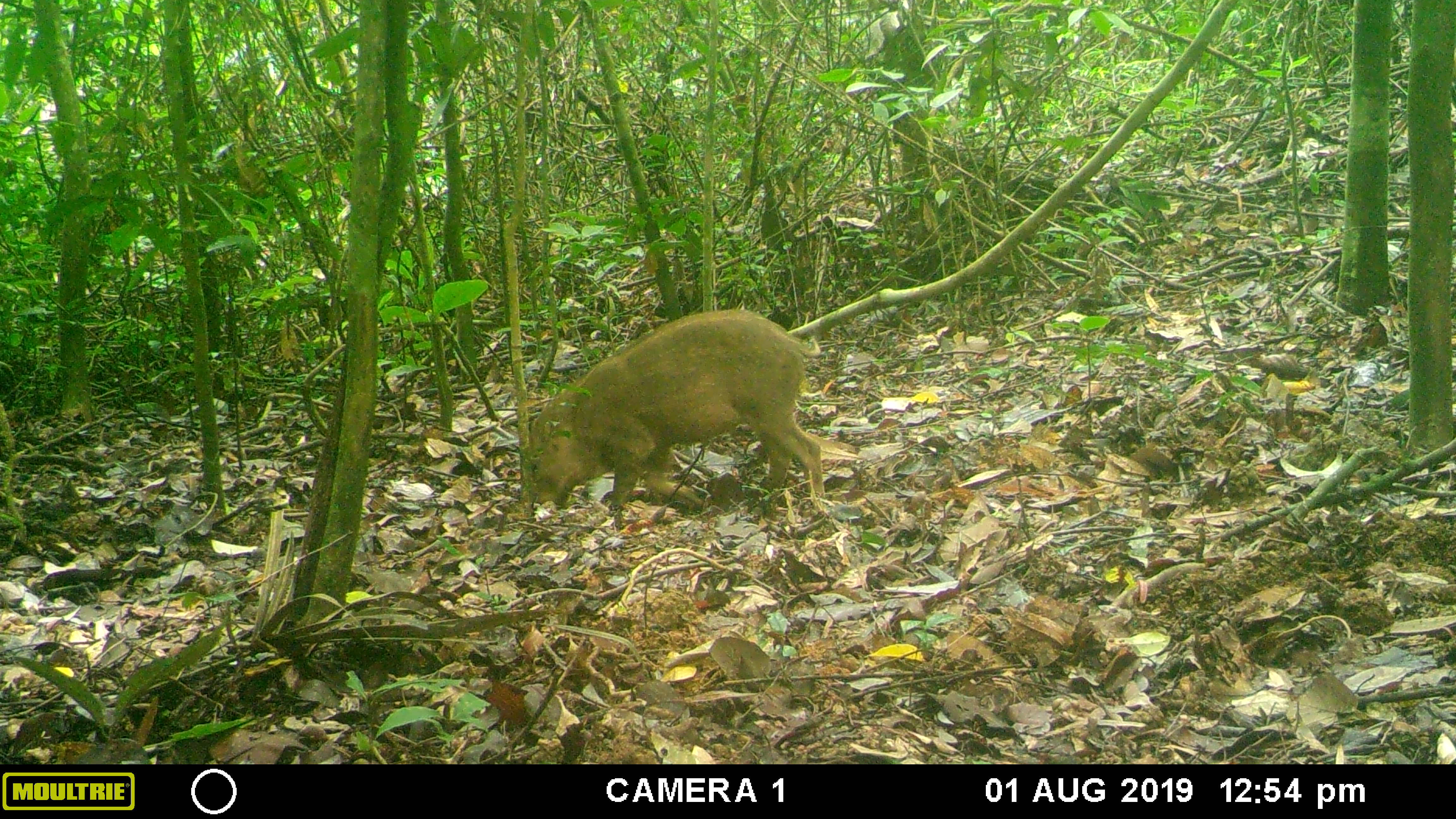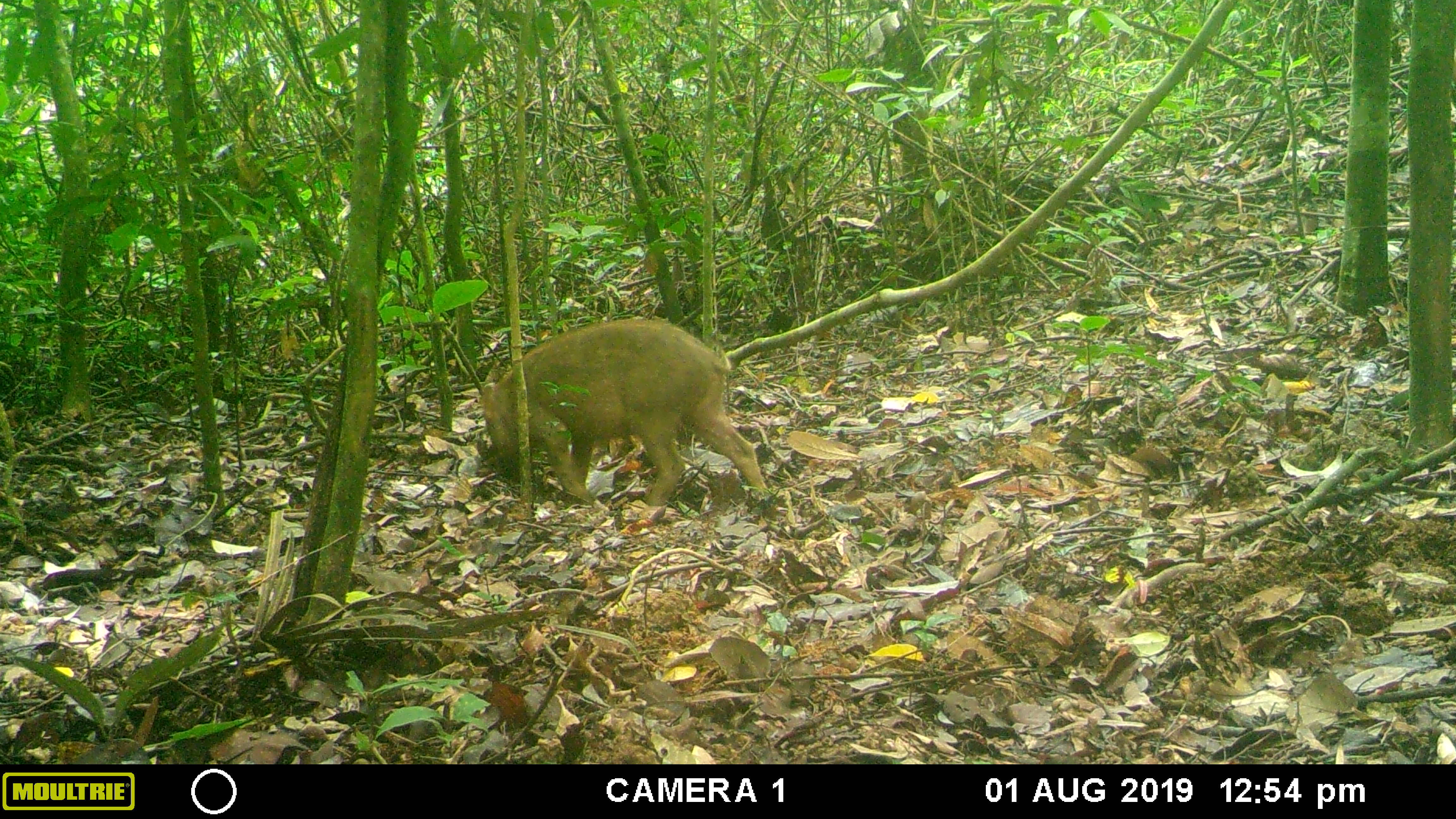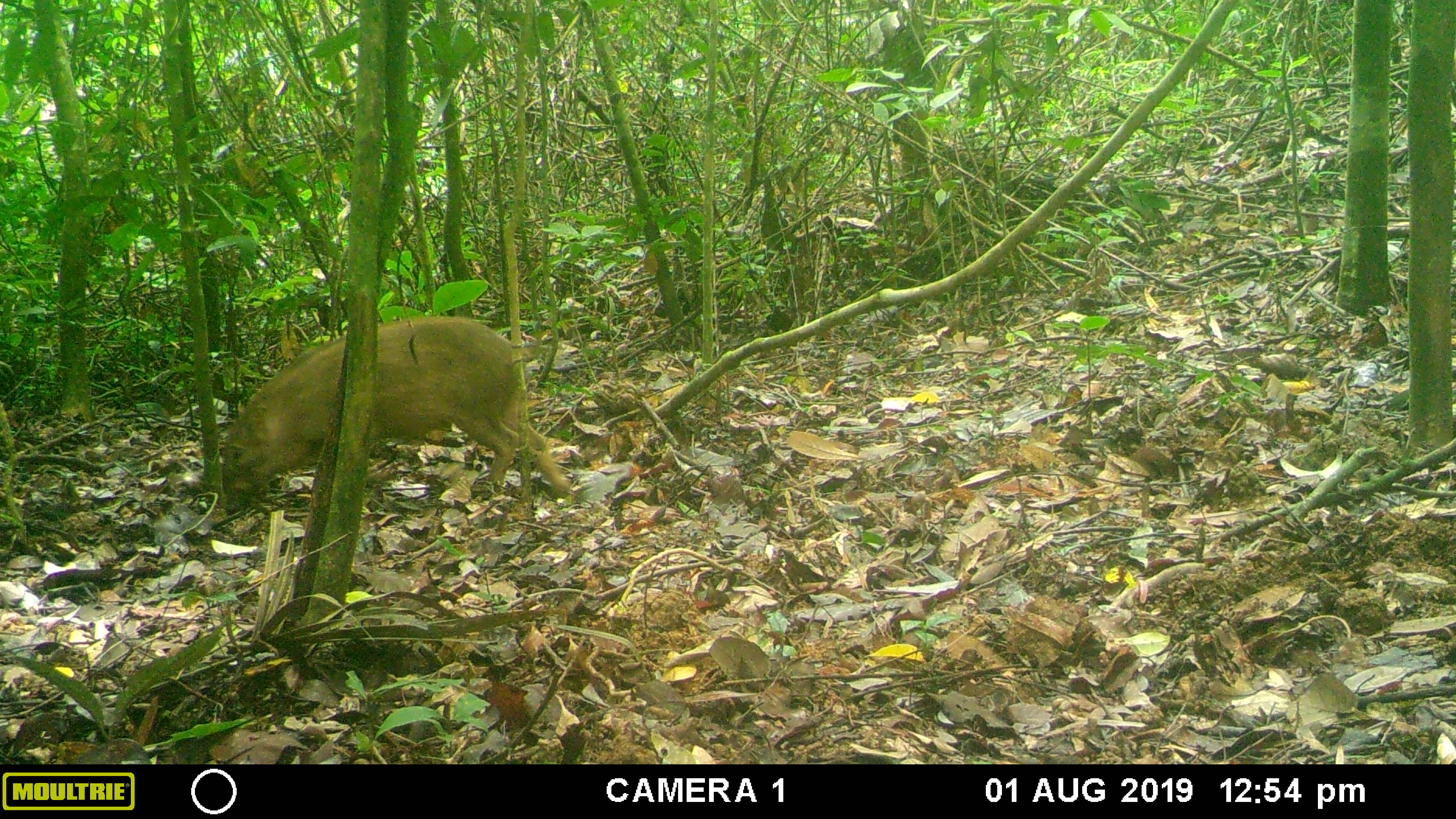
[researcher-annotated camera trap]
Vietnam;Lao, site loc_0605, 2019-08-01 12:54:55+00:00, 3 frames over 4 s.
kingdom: Animalia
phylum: Chordata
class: Mammalia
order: Artiodactyla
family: Suidae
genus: Sus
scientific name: Sus scrofa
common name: eurasian wild pig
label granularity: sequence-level